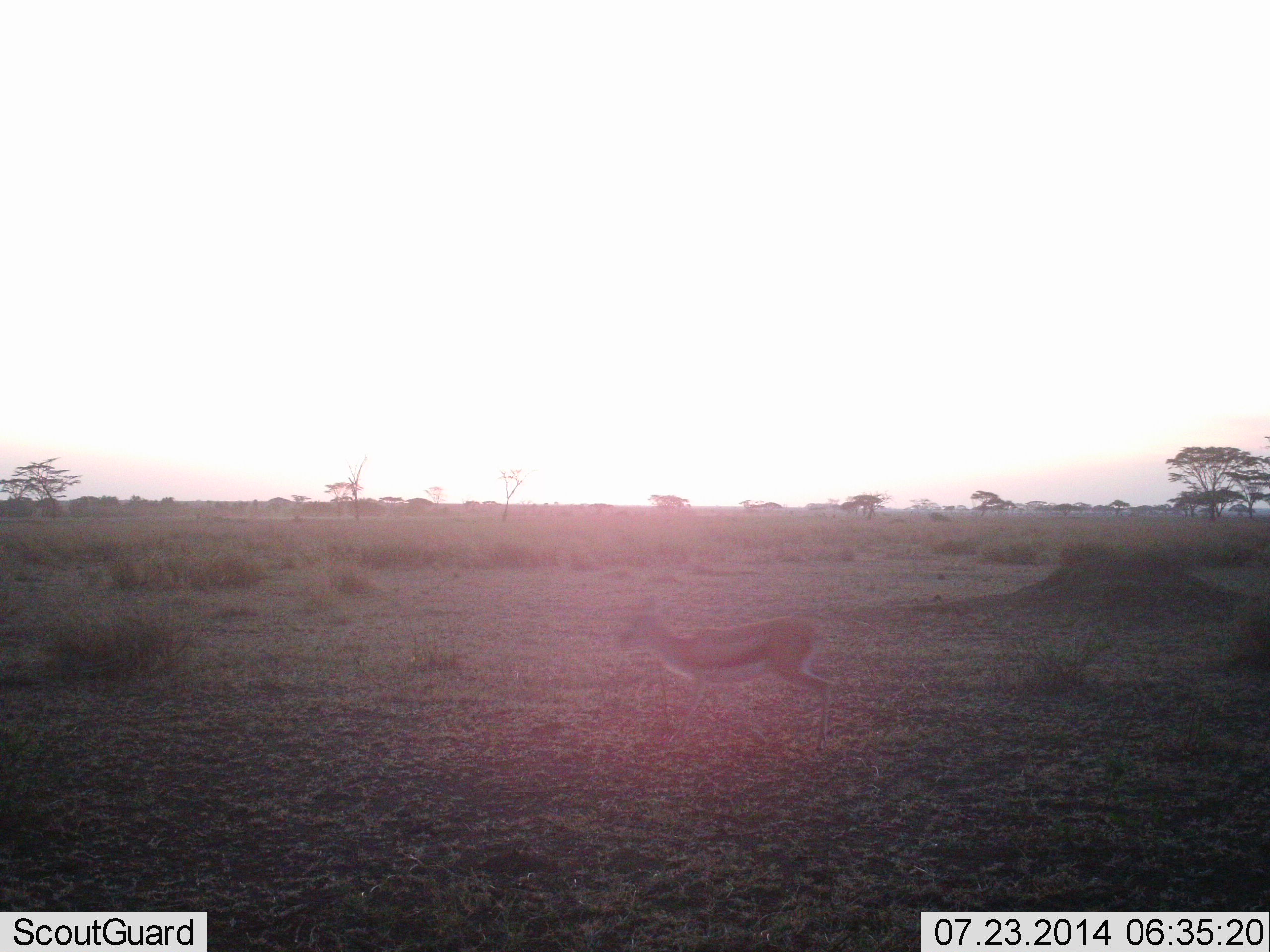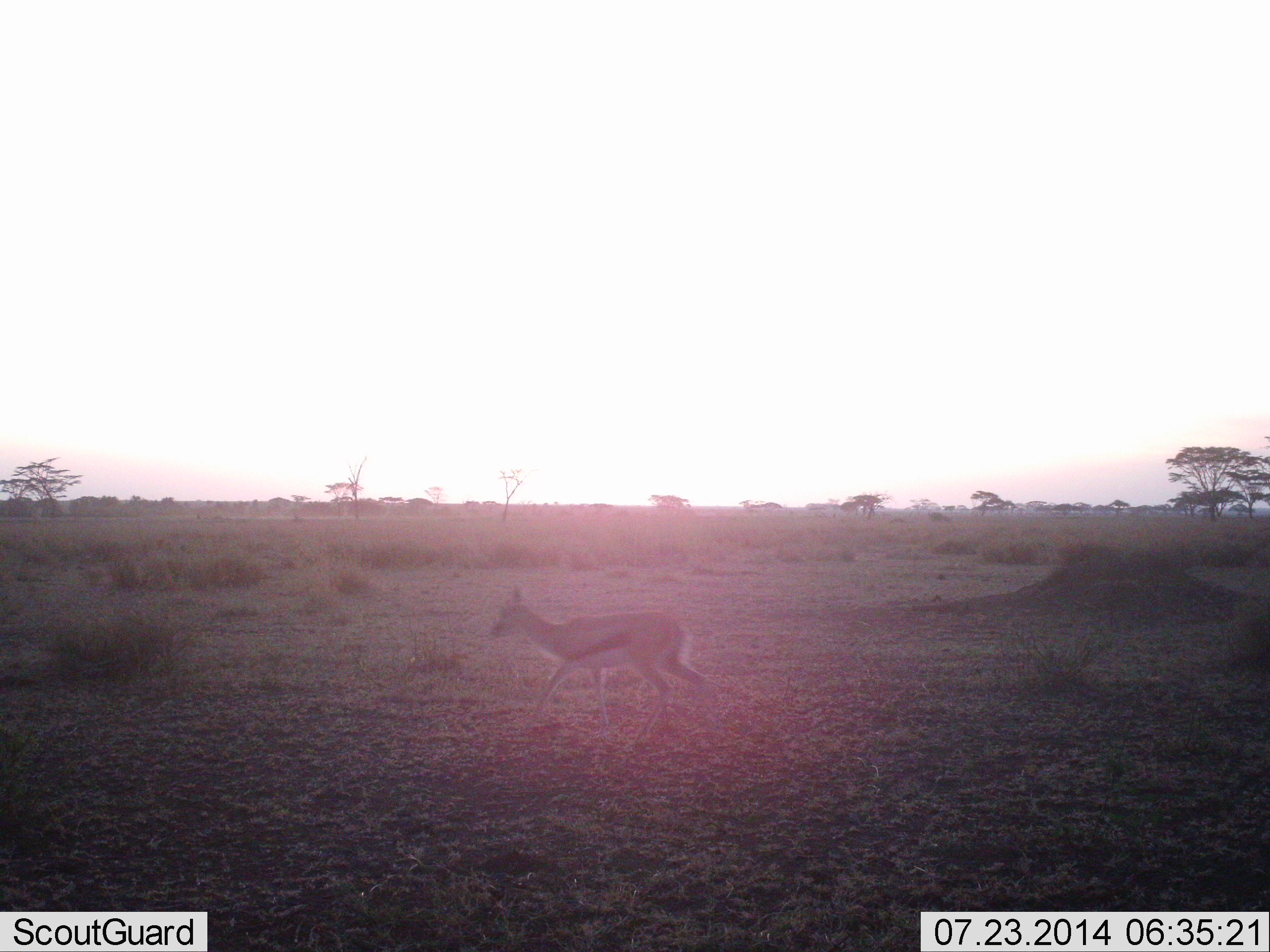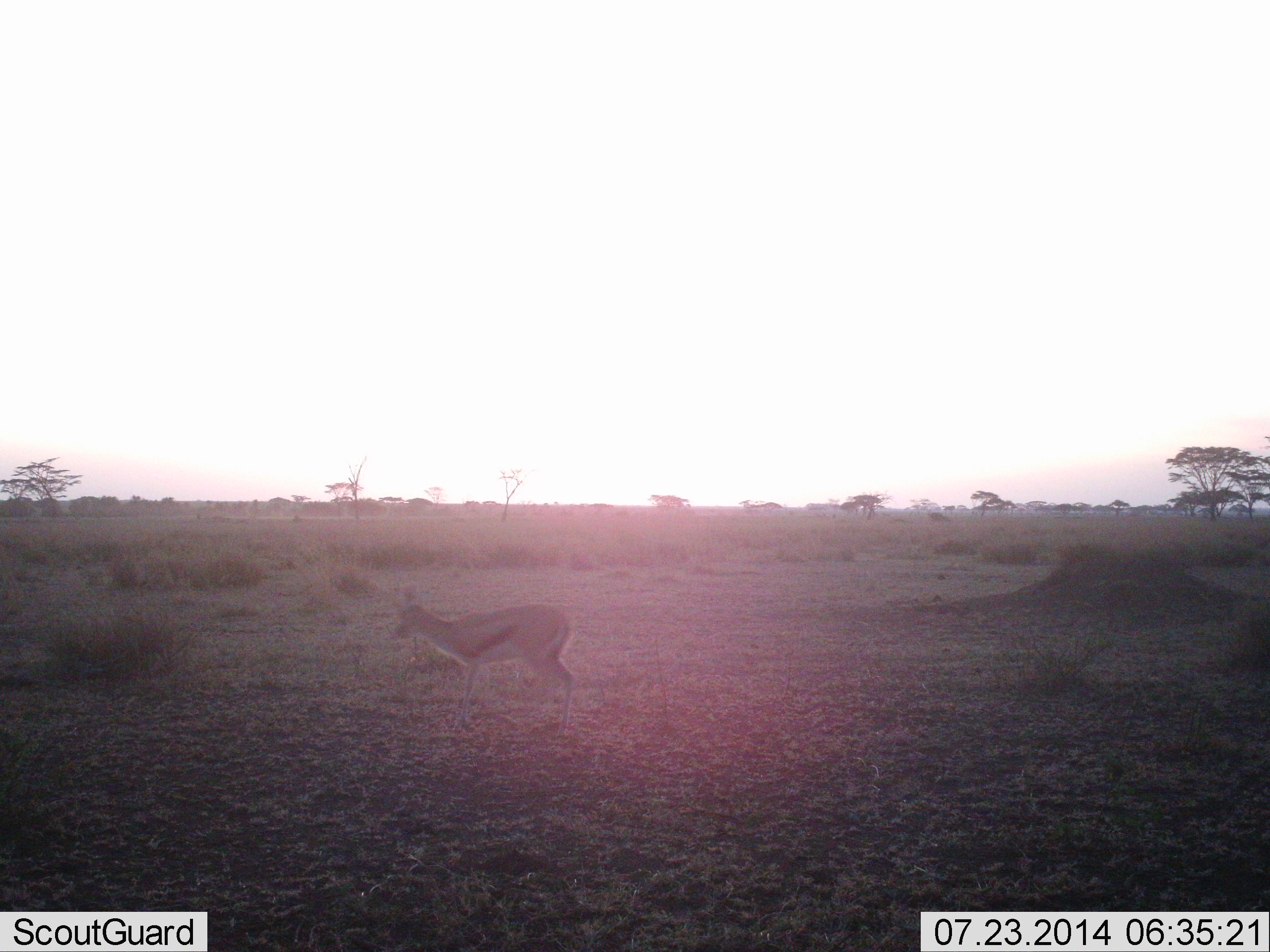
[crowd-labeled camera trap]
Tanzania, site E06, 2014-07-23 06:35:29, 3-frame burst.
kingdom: Animalia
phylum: Chordata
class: Mammalia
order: Artiodactyla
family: Bovidae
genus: Eudorcas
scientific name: Eudorcas thomsonii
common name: thomson's gazelle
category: gazellethomsons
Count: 1.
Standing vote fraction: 0%.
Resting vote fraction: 0%.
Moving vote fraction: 100%.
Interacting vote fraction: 0%.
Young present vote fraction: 0%.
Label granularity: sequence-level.